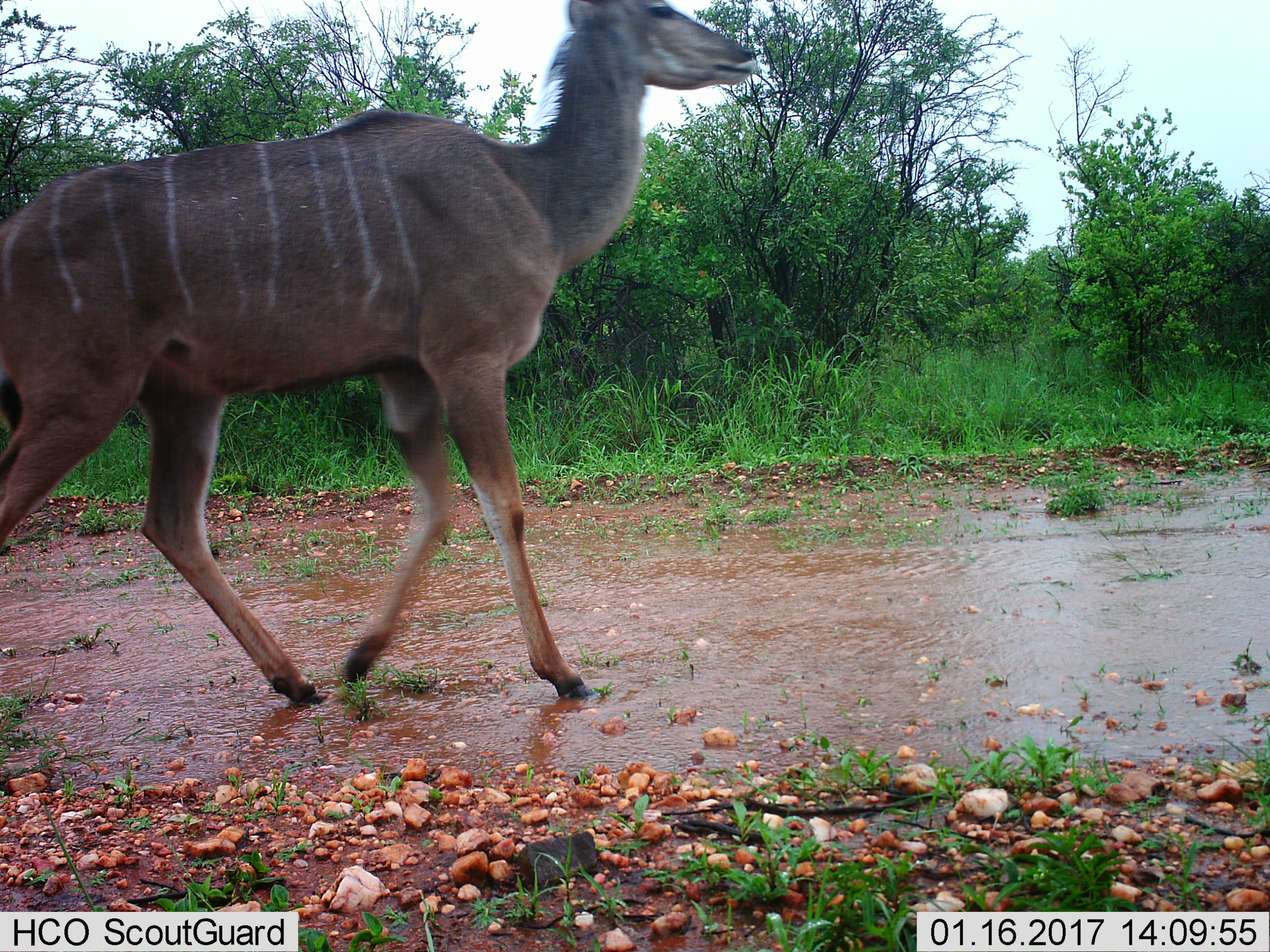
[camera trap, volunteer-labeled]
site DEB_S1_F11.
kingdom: Animalia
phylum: Chordata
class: Mammalia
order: Artiodactyla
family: Bovidae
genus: Tragelaphus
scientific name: Tragelaphus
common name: kudu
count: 1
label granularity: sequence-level